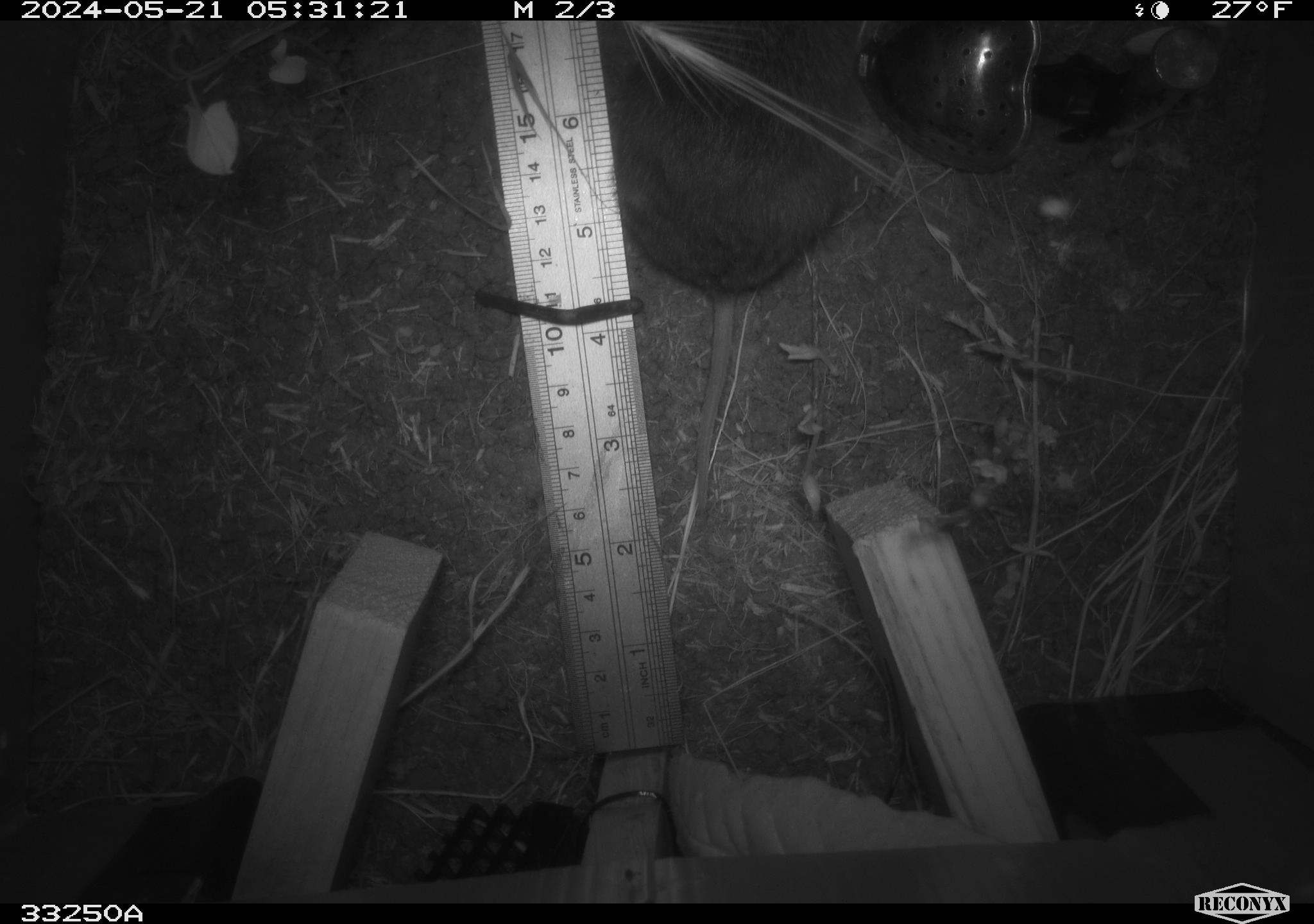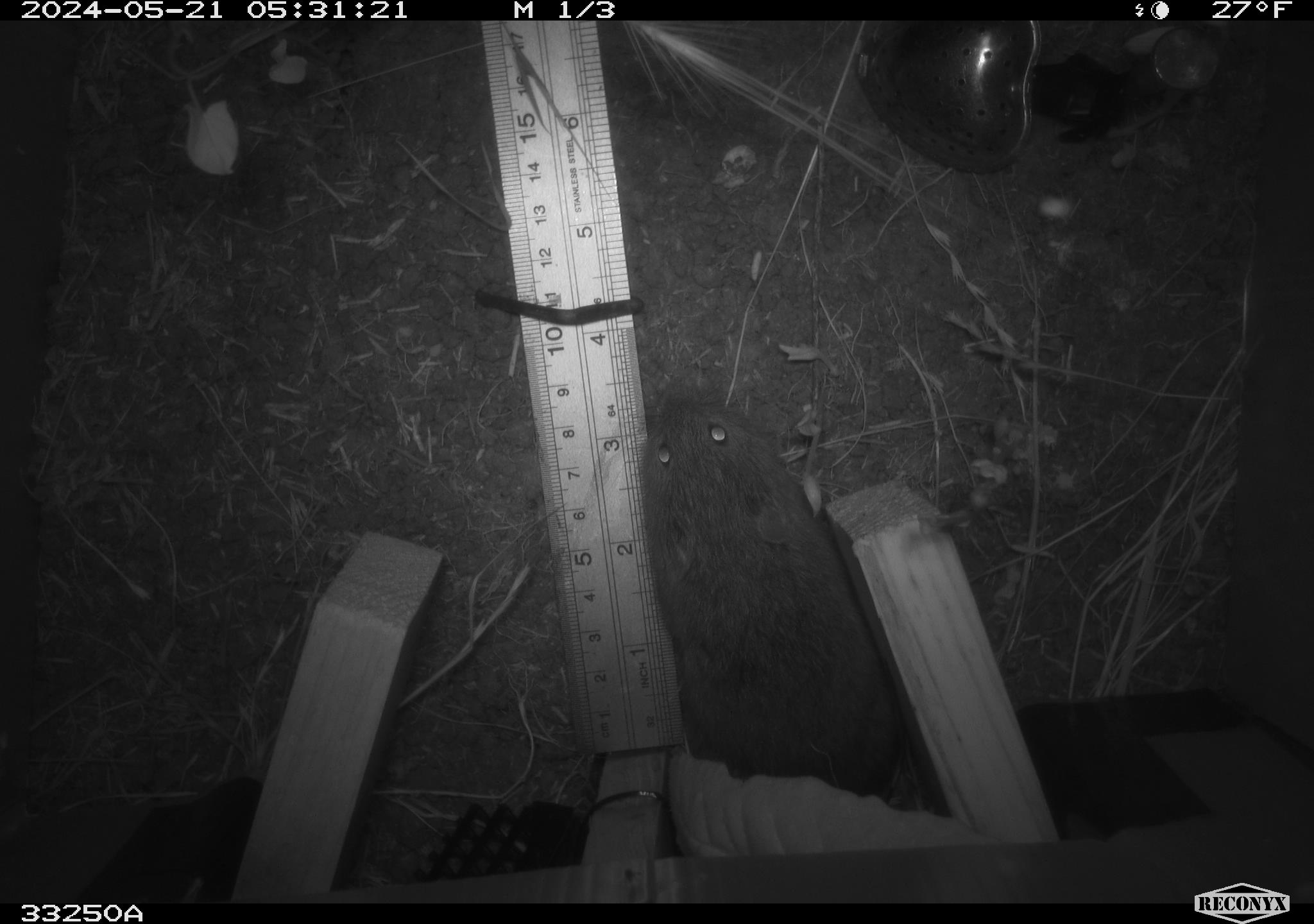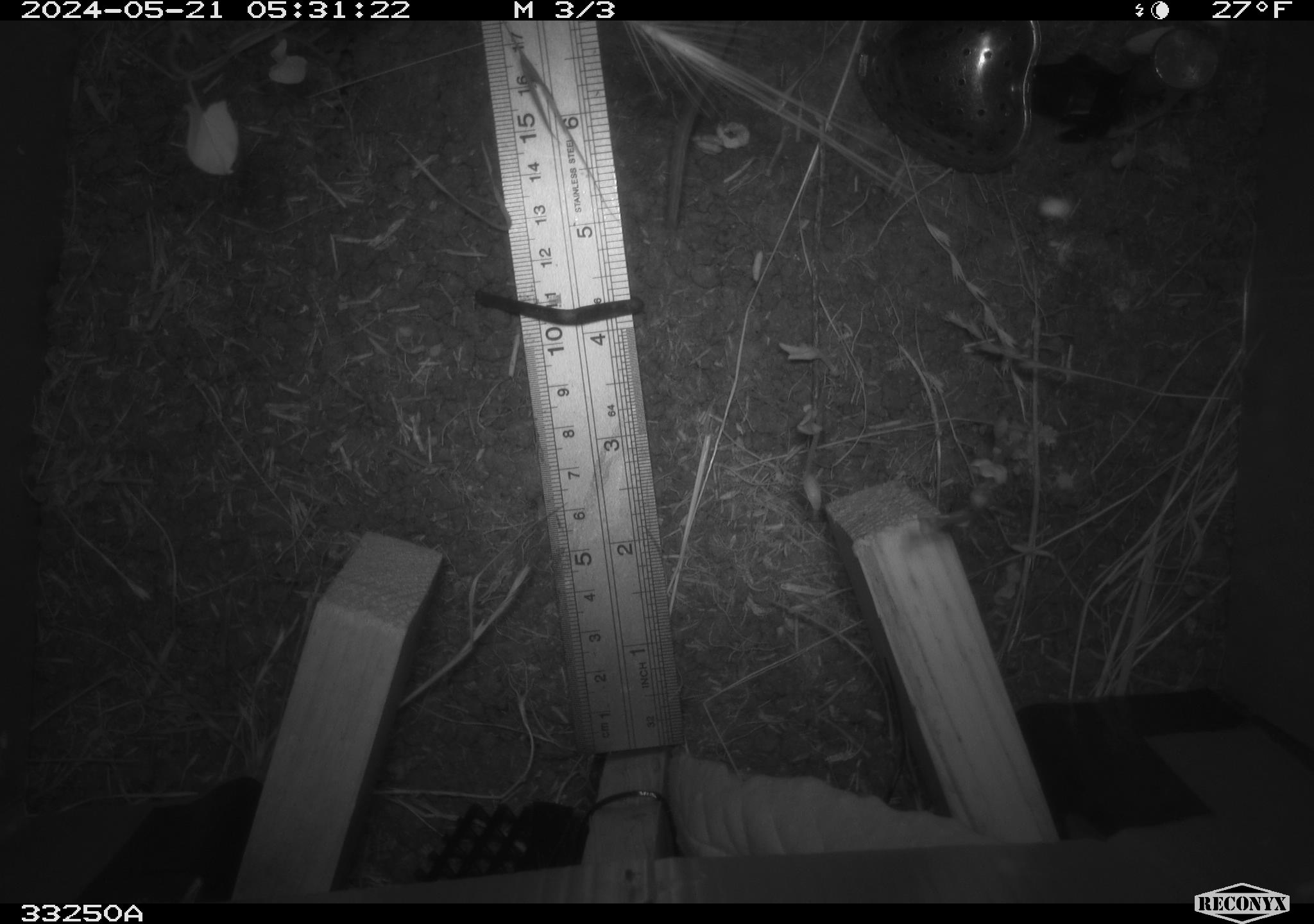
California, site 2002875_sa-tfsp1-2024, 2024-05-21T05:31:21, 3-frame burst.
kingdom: Animalia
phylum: Chordata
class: Mammalia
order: Rodentia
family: Cricetidae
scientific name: Arvicolinae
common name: voles, lemmings, and muskrats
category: arvicolinae subfamily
Arvicolinae subfamily (voles, lemmings, and muskrats) (Arvicolinae).